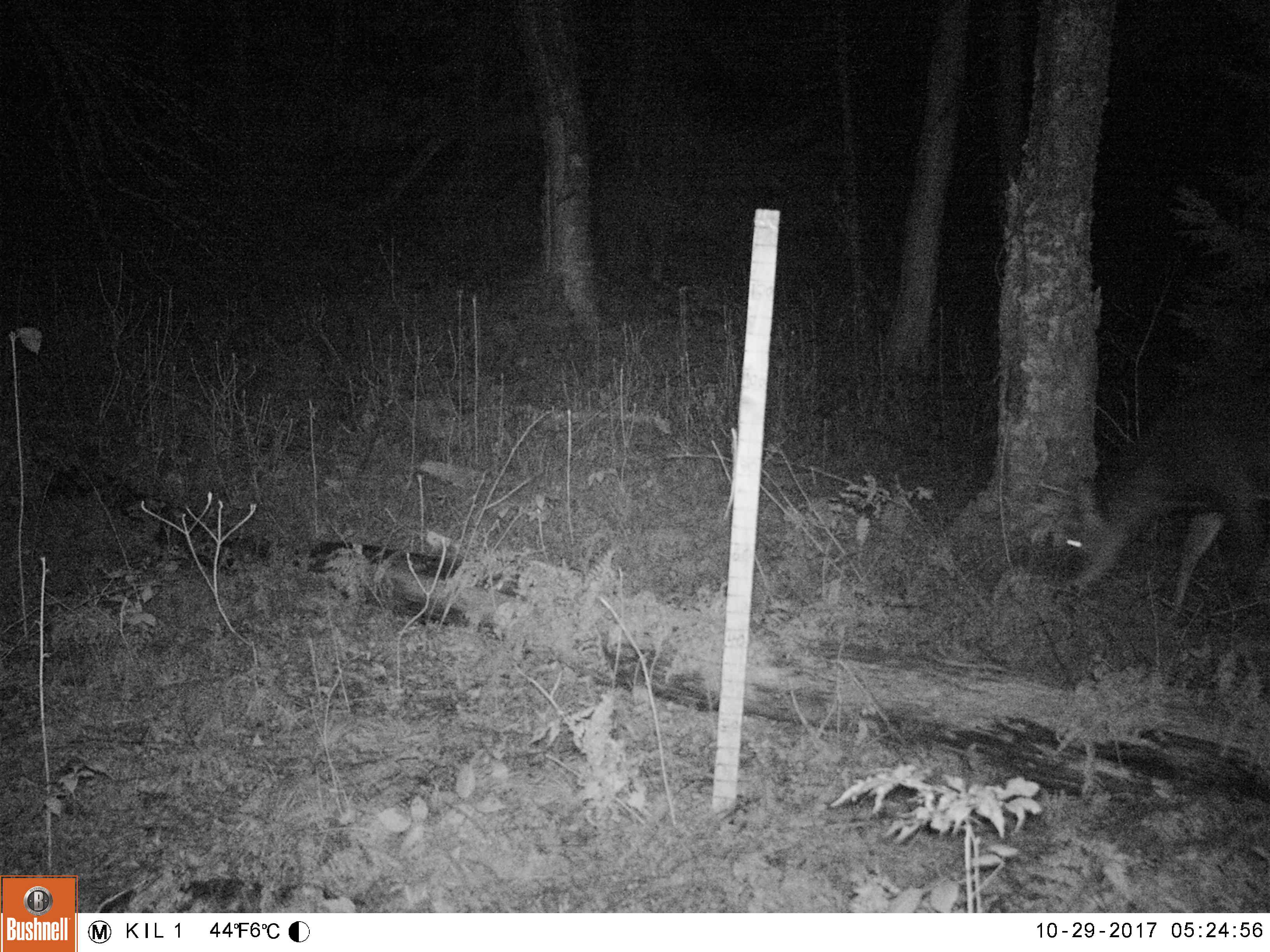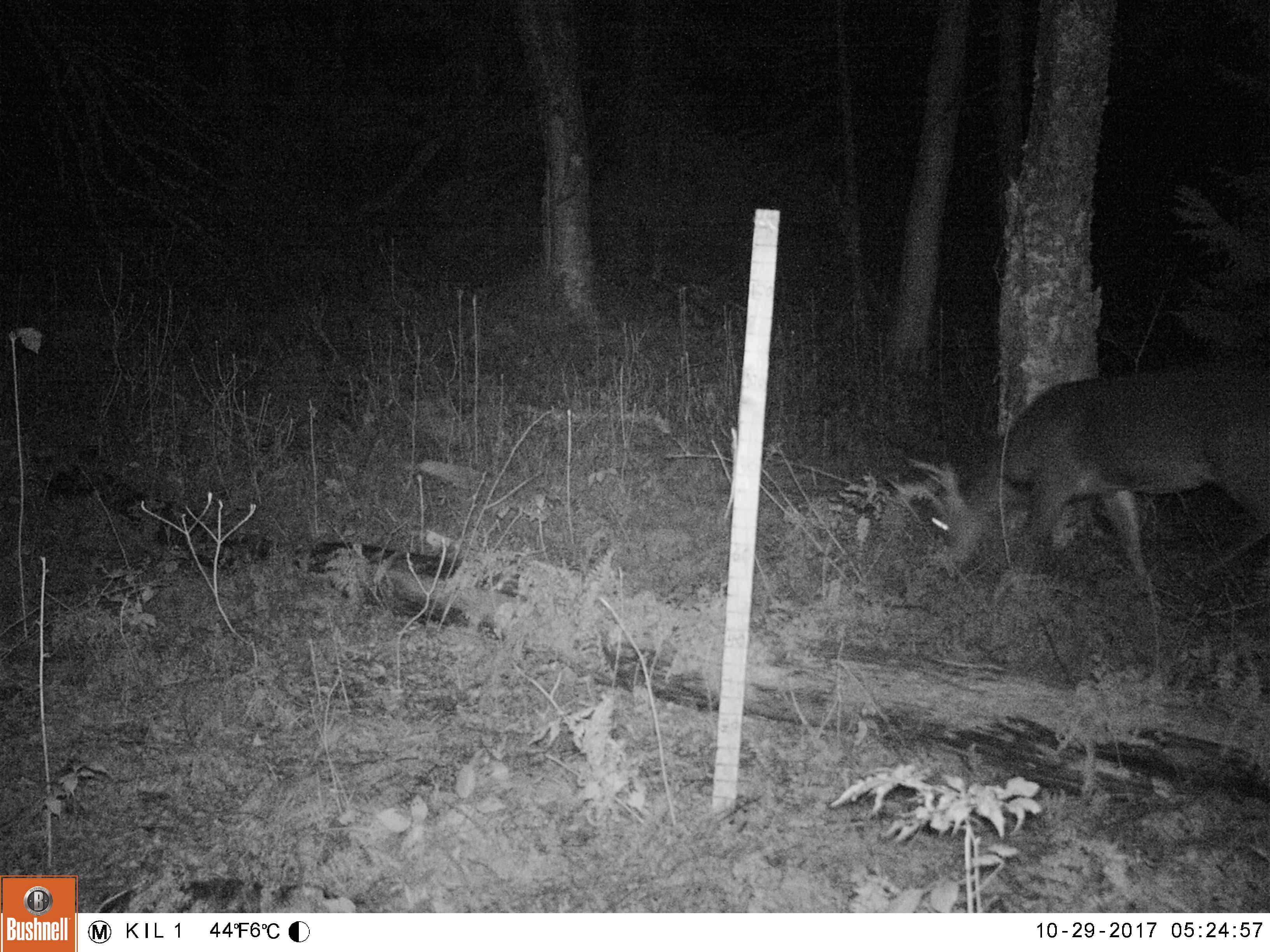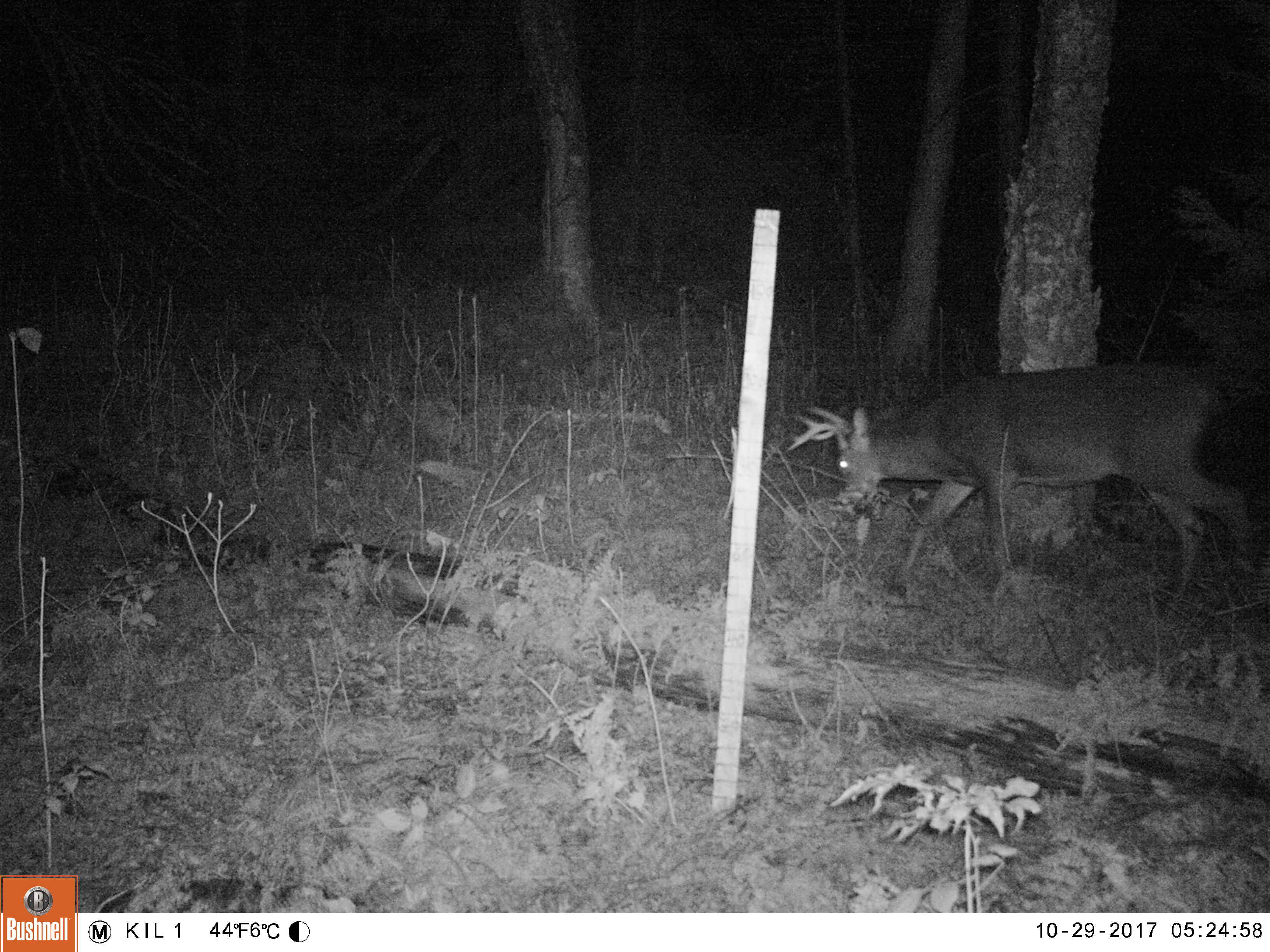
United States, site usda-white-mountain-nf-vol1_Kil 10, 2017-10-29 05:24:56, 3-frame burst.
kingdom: Animalia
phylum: Chordata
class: Mammalia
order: Artiodactyla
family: Cervidae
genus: Odocoileus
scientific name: Odocoileus virginianus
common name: white-tailed deer